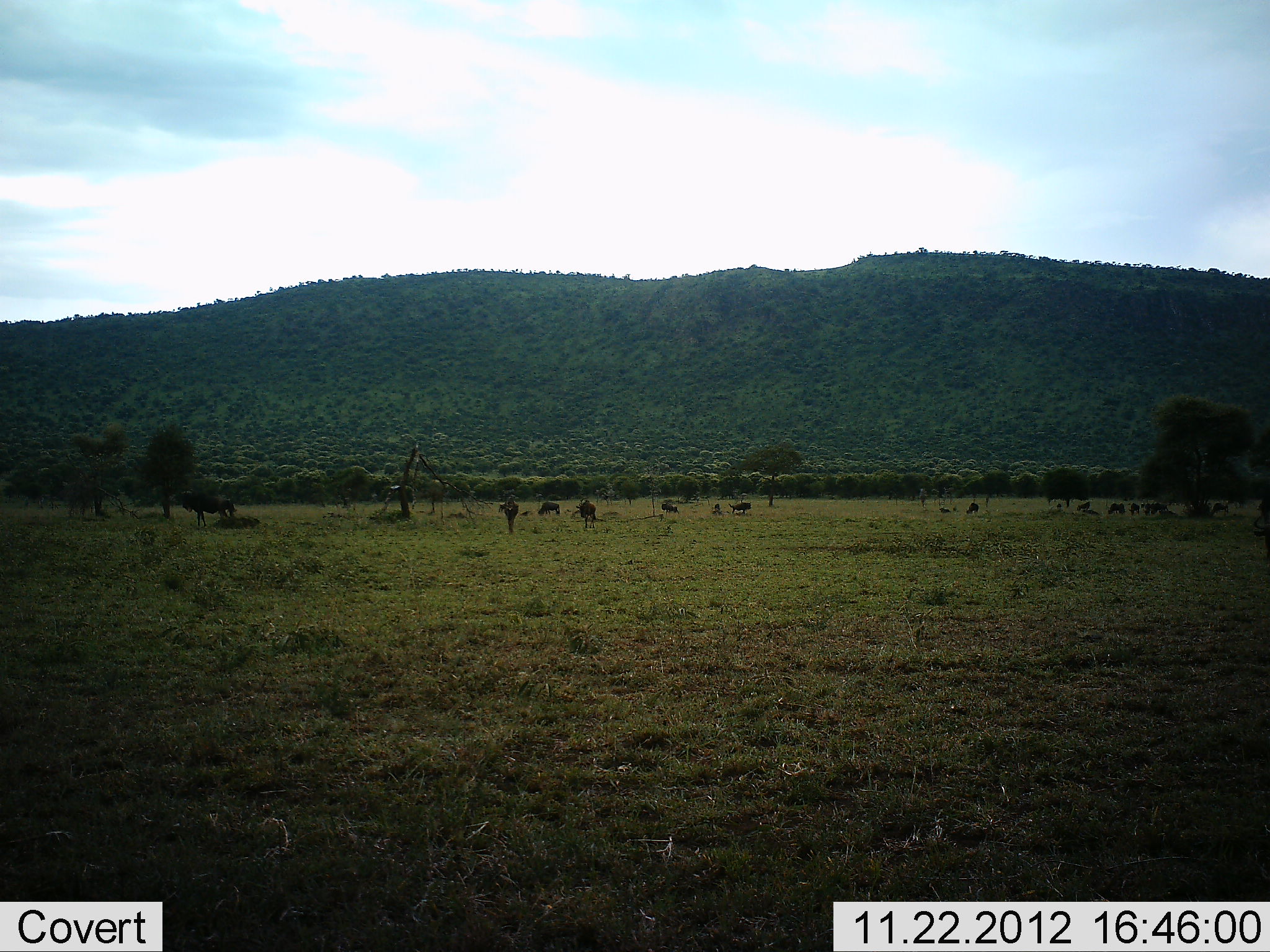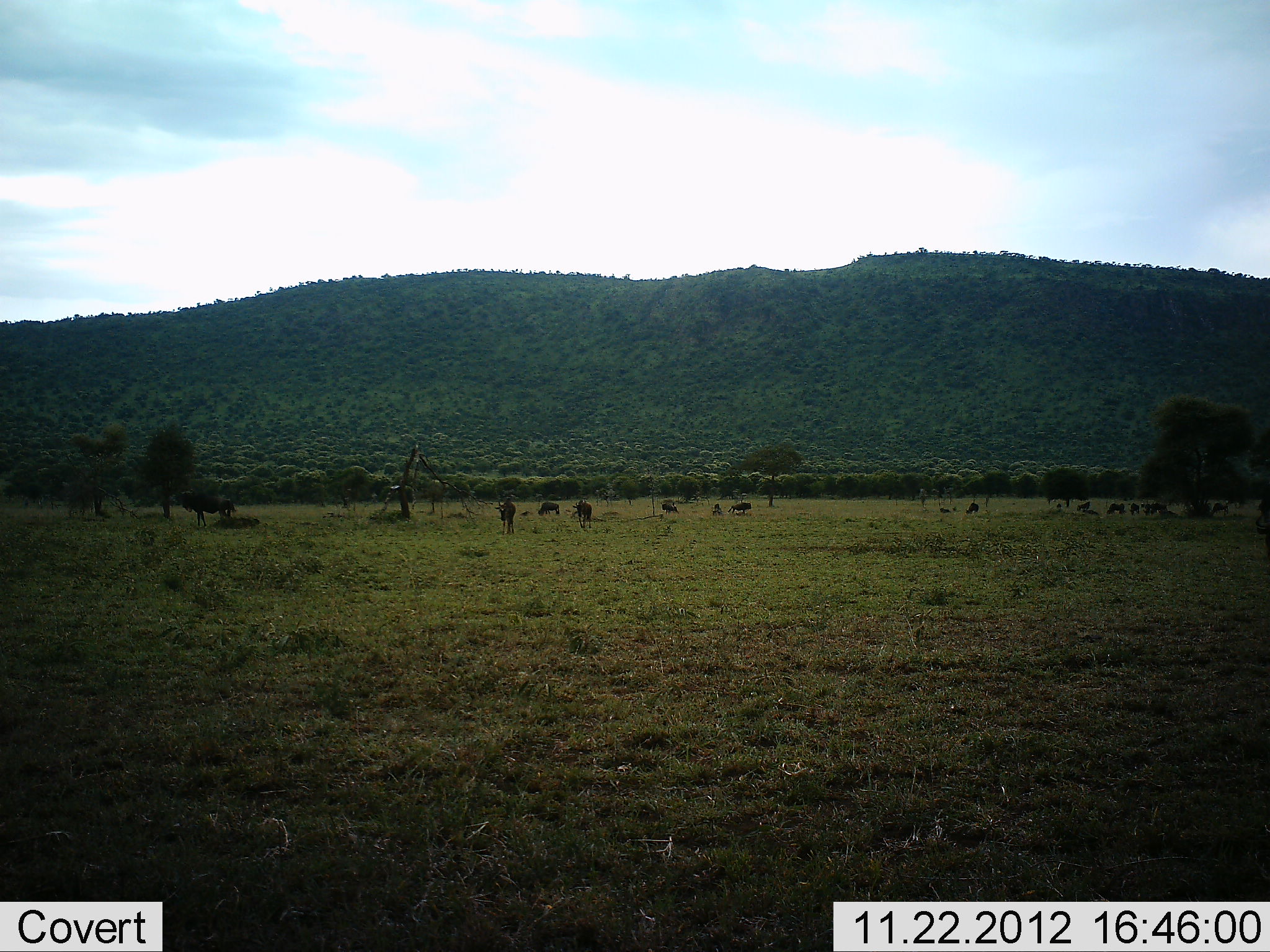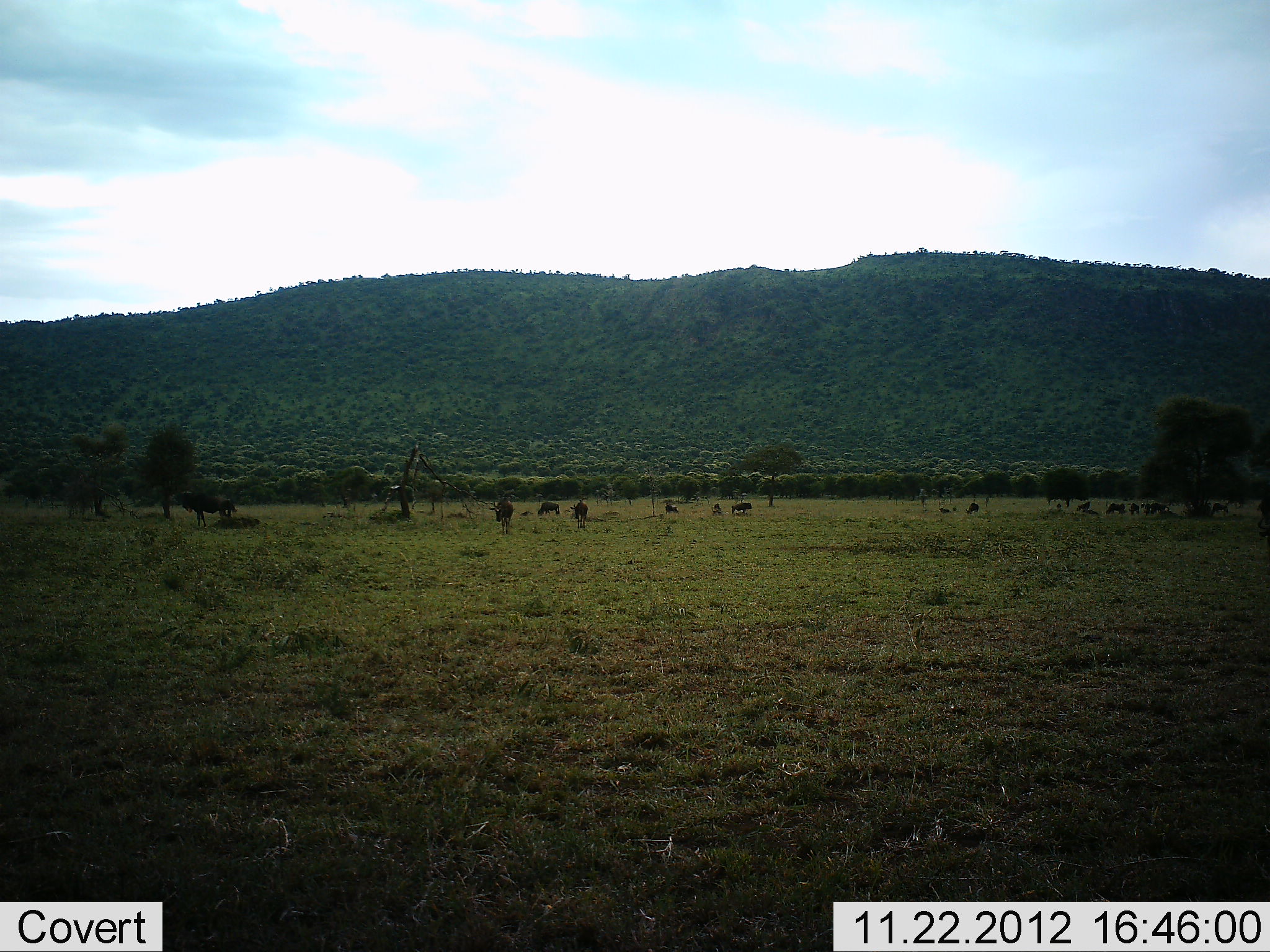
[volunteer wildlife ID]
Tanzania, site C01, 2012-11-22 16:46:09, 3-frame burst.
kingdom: Animalia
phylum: Chordata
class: Mammalia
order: Artiodactyla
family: Bovidae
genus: Connochaetes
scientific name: Connochaetes taurinus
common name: blue wildebeest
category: wildebeest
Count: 11-50.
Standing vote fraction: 69%.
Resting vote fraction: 31%.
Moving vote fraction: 77%.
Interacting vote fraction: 0%.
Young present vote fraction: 0%.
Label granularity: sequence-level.